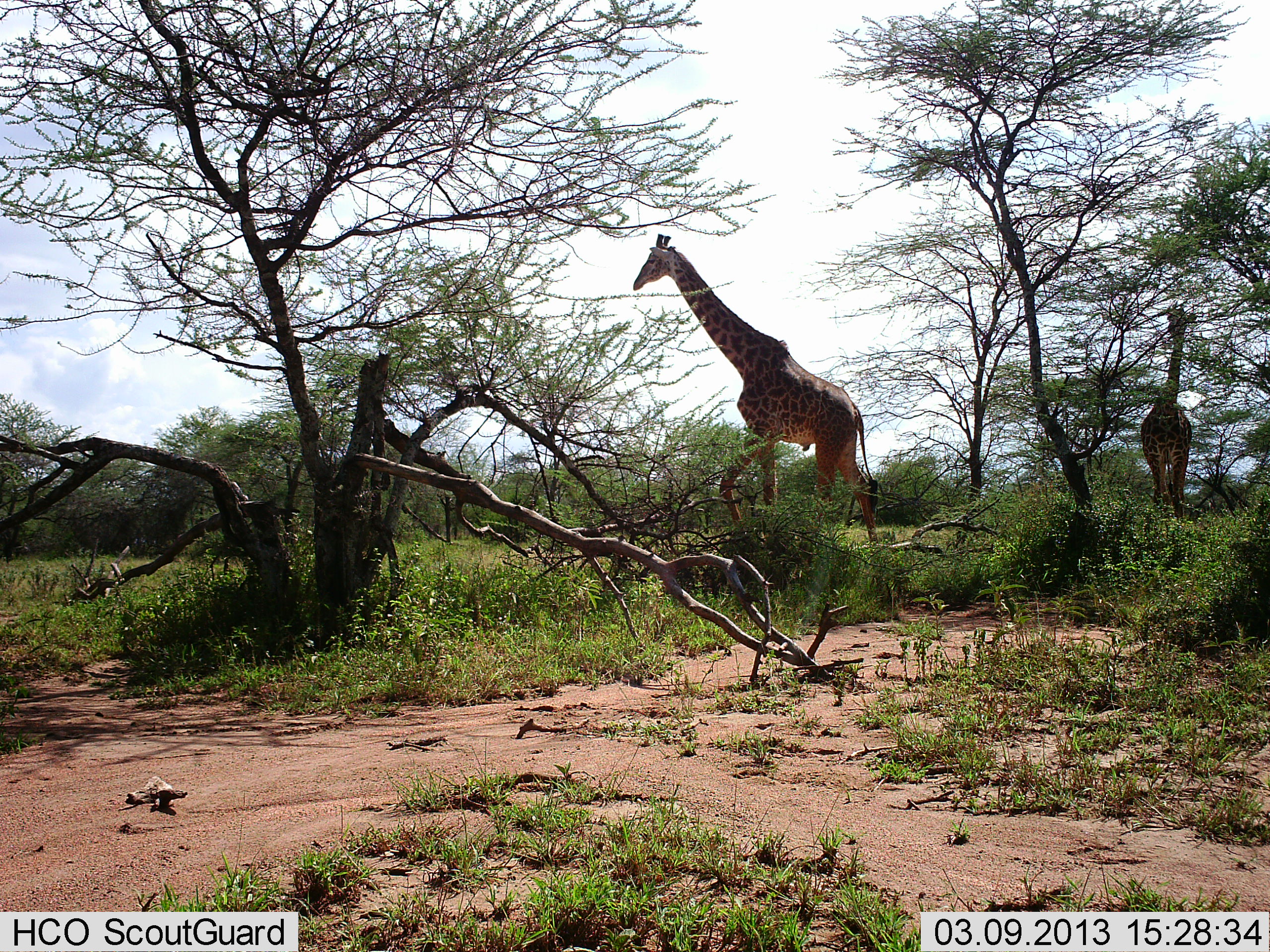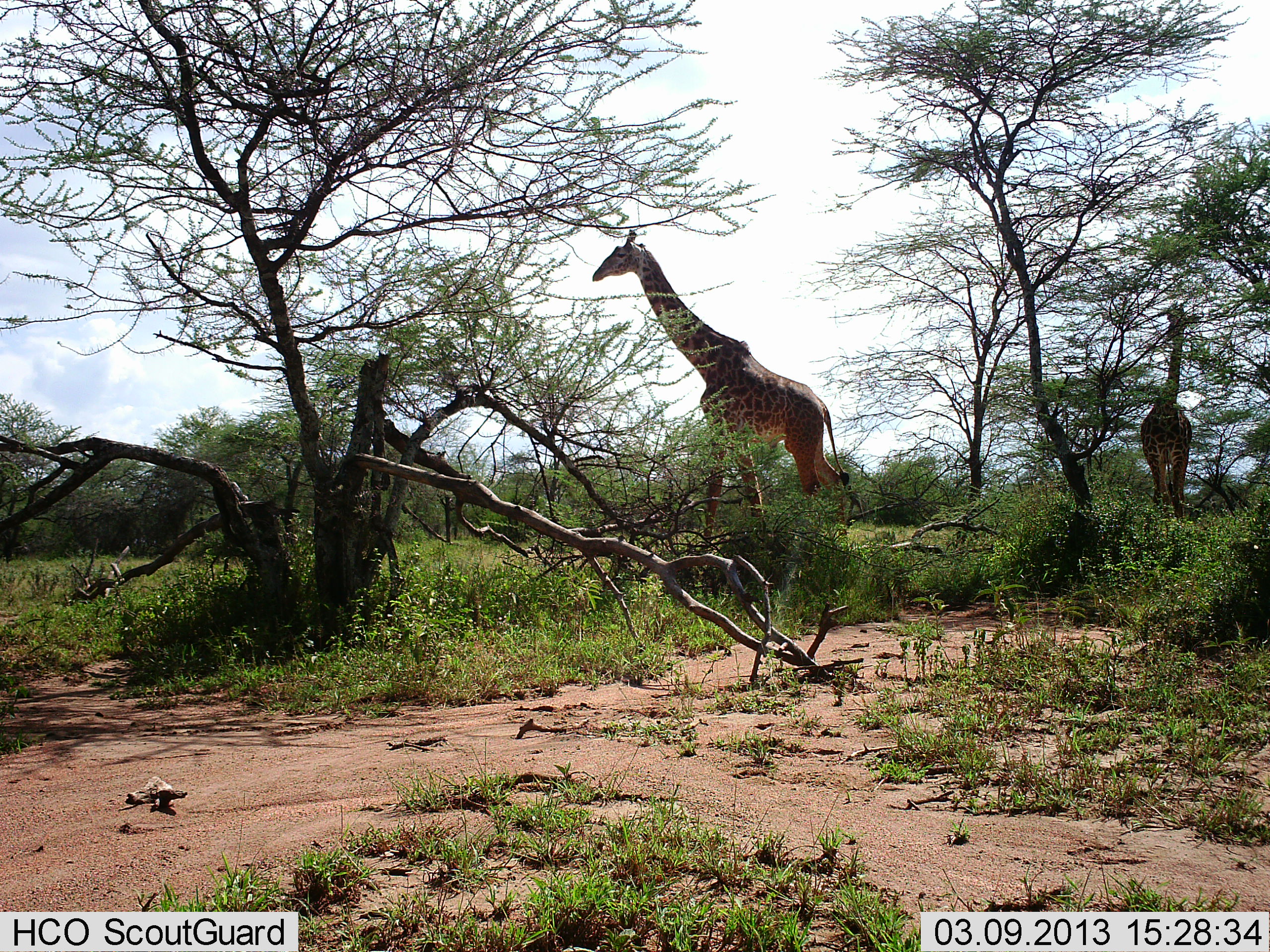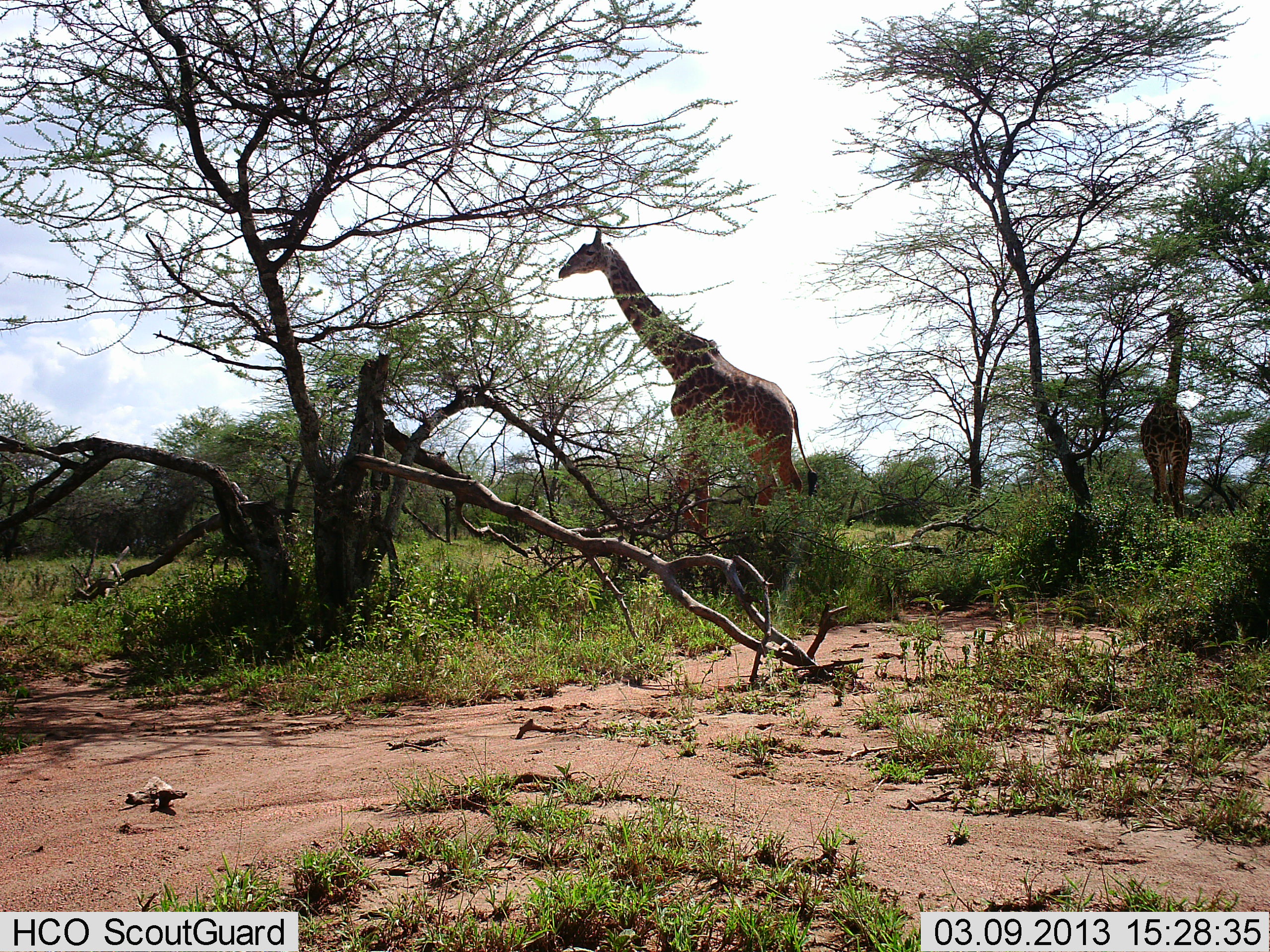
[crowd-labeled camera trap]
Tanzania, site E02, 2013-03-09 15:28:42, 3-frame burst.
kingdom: Animalia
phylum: Chordata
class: Mammalia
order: Artiodactyla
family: Giraffidae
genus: Giraffa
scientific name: Giraffa camelopardalis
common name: giraffe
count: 2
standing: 61%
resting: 4%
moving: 91%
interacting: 4%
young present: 0%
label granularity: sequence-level